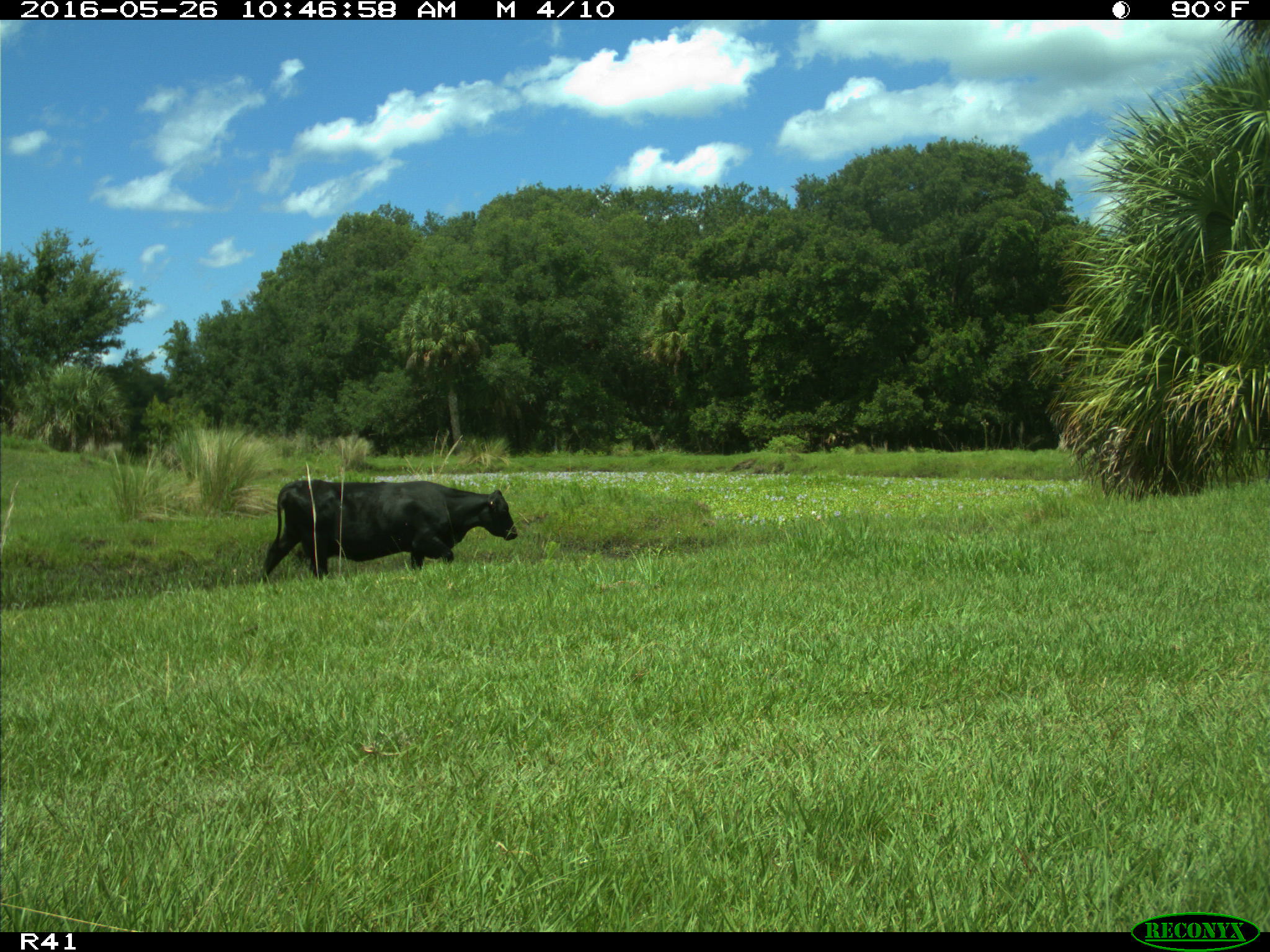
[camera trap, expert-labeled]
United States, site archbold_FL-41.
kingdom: Animalia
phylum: Chordata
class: Mammalia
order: Artiodactyla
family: Bovidae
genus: Bos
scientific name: Bos taurus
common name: domestic cow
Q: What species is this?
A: Bos taurus (domestic cow).